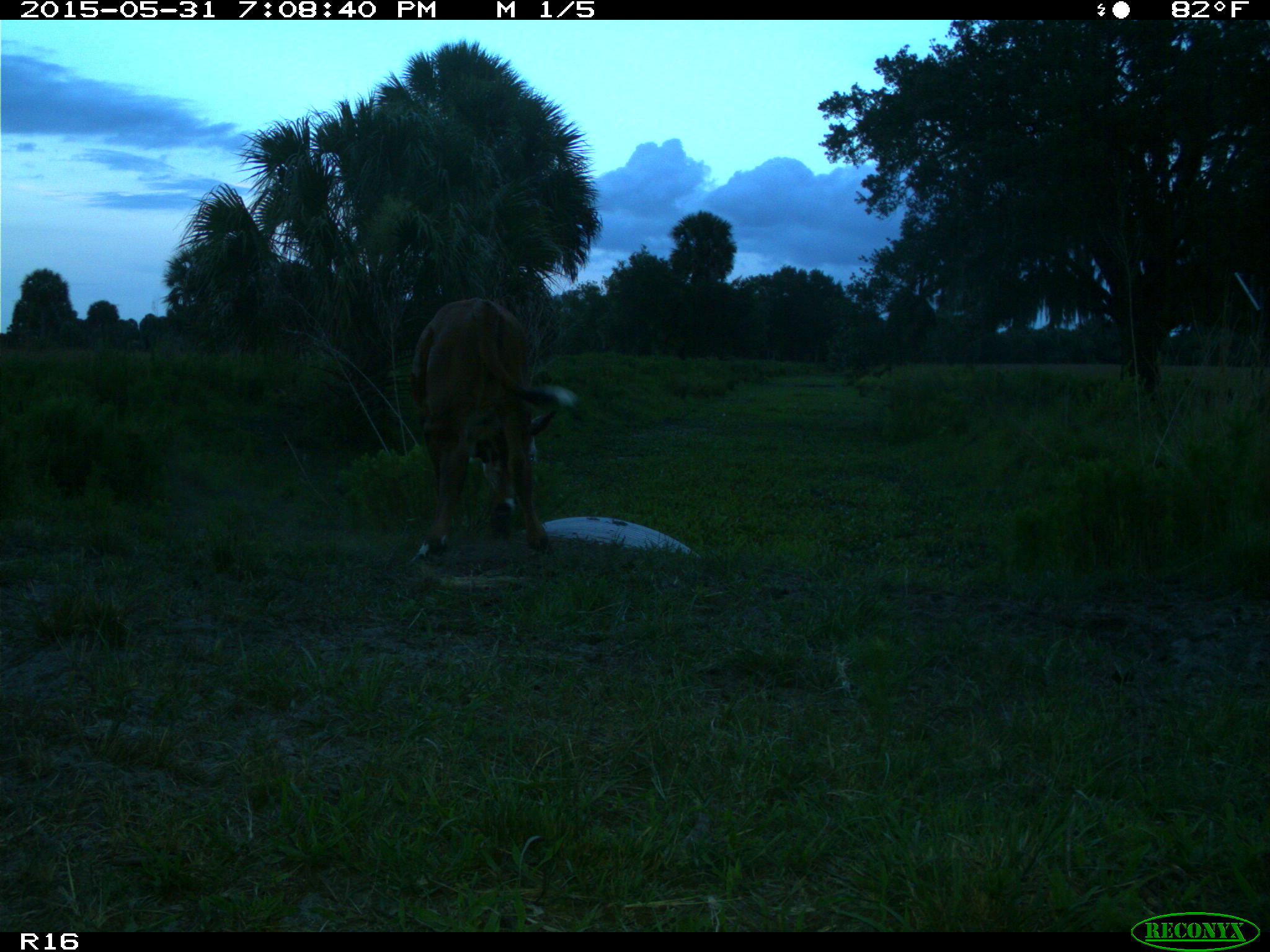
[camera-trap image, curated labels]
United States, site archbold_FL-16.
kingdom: Animalia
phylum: Chordata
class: Mammalia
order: Artiodactyla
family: Bovidae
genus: Bos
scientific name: Bos taurus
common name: domestic cow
Bos taurus (domestic cow).